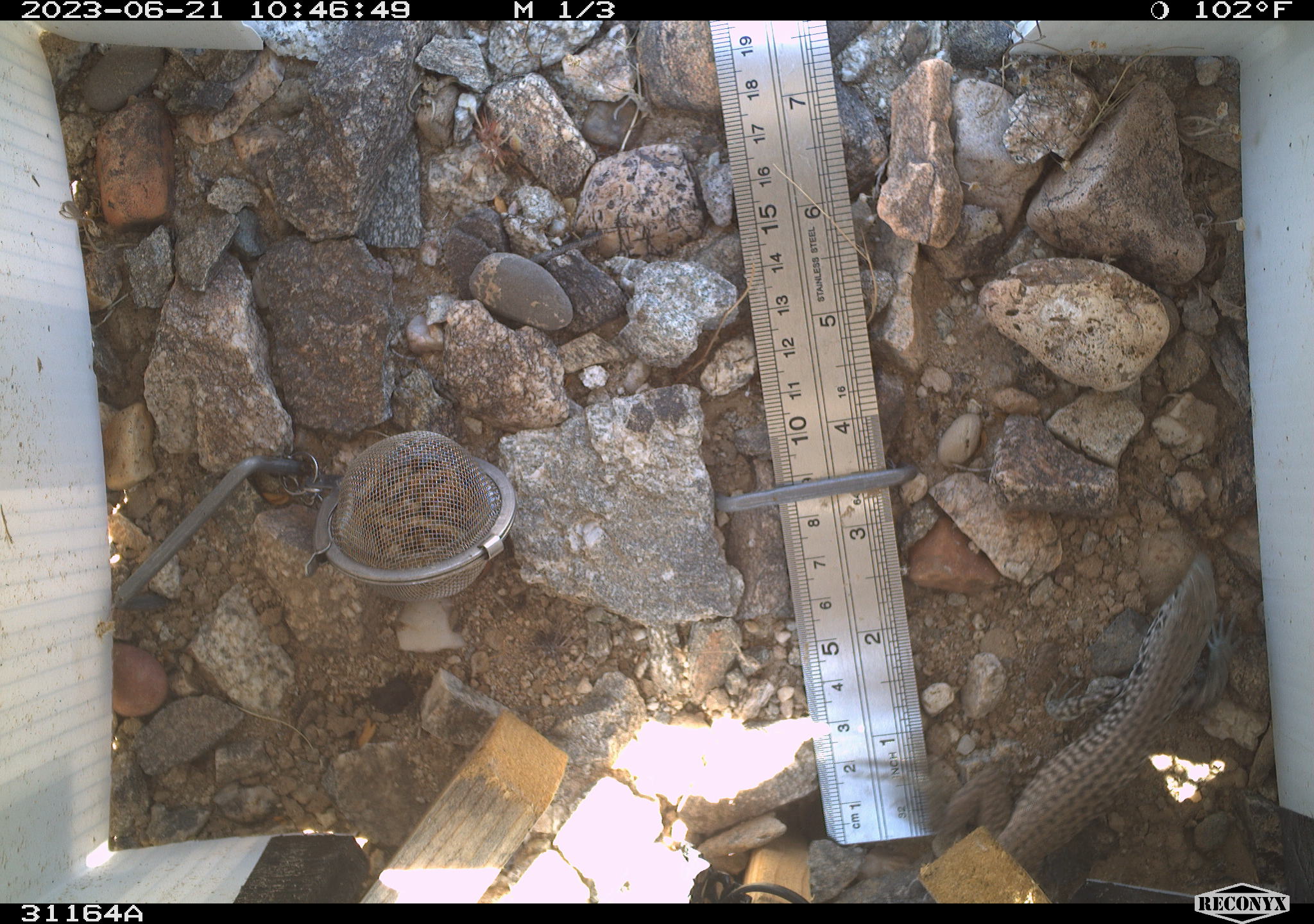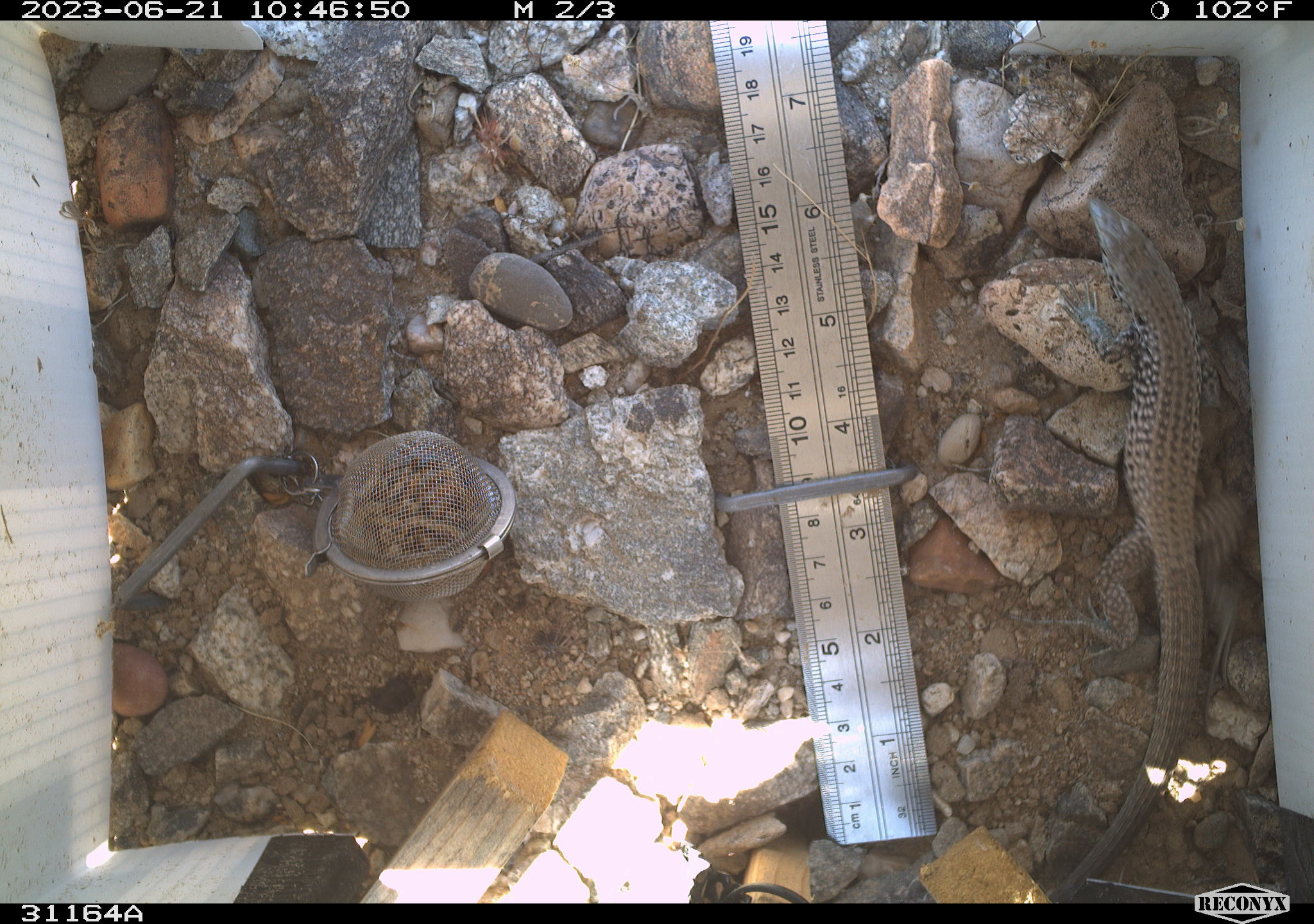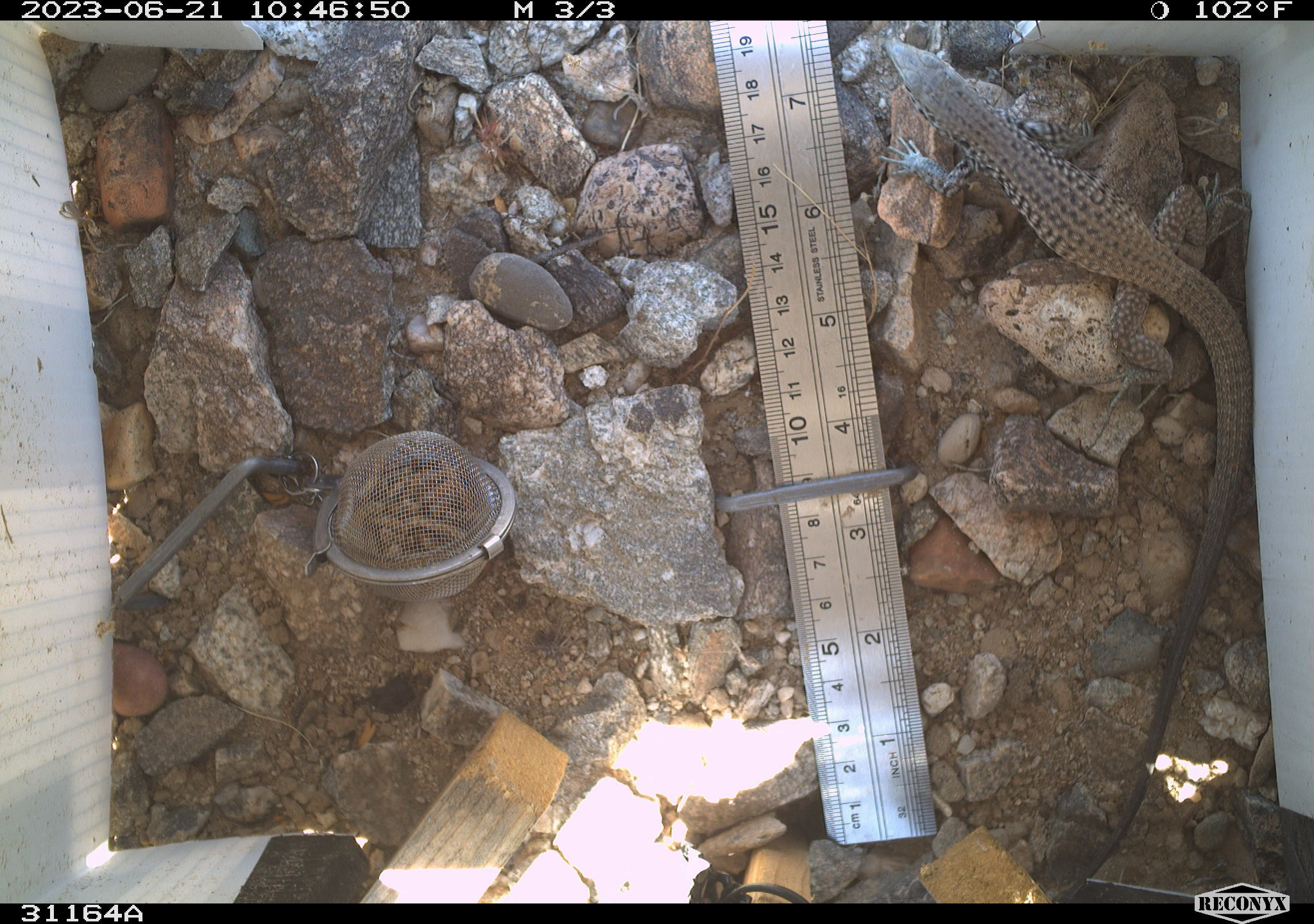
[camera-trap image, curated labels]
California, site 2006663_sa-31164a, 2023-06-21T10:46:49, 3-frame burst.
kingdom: Animalia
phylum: Chordata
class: Reptilia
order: Squamata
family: Teiidae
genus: Aspidoscelis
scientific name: Aspidoscelis tigris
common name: western whiptail